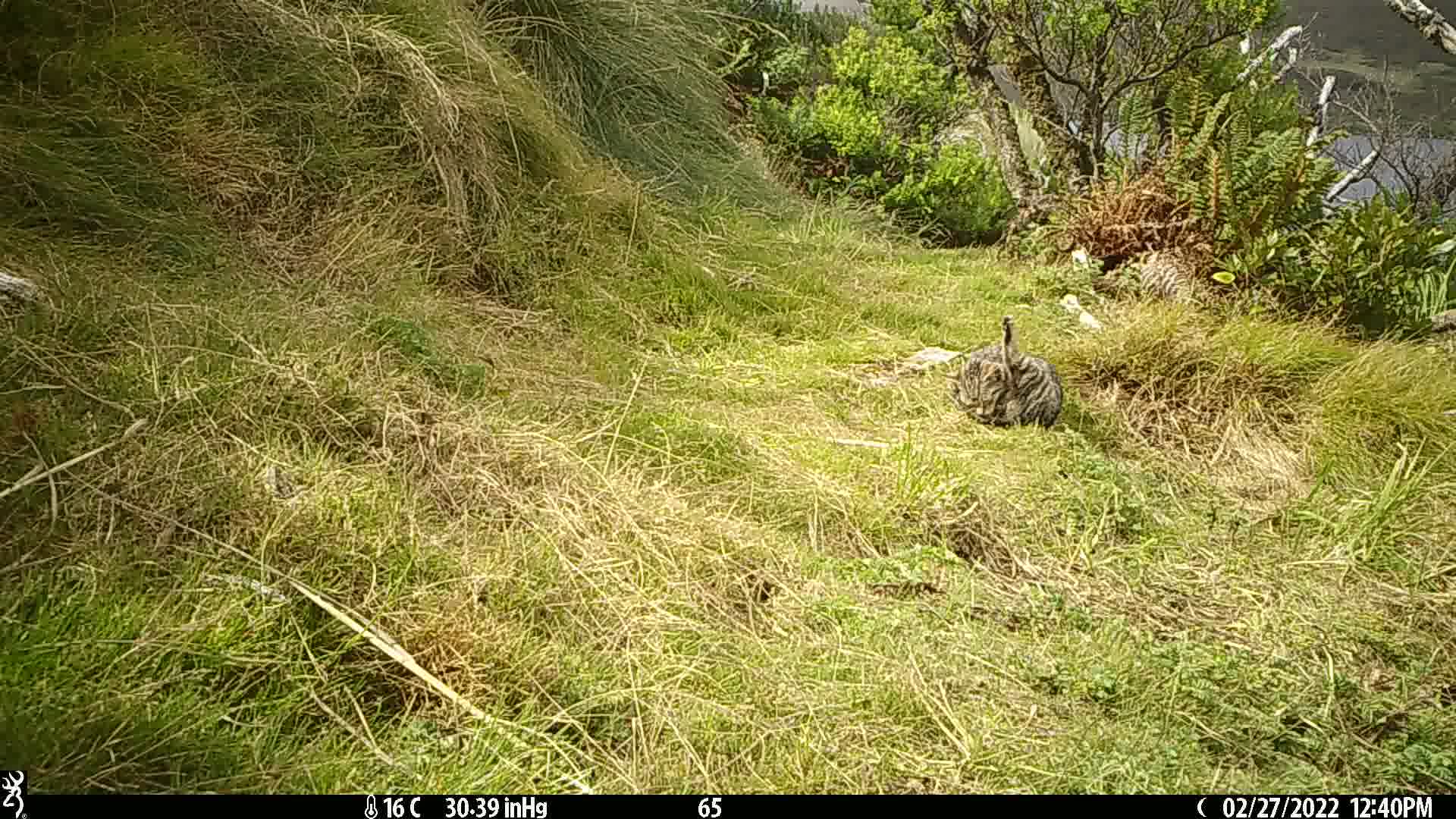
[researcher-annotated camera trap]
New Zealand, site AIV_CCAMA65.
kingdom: Animalia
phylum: Chordata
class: Mammalia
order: Carnivora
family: Felidae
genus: Felis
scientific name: Felis catus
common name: domestic cat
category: cat